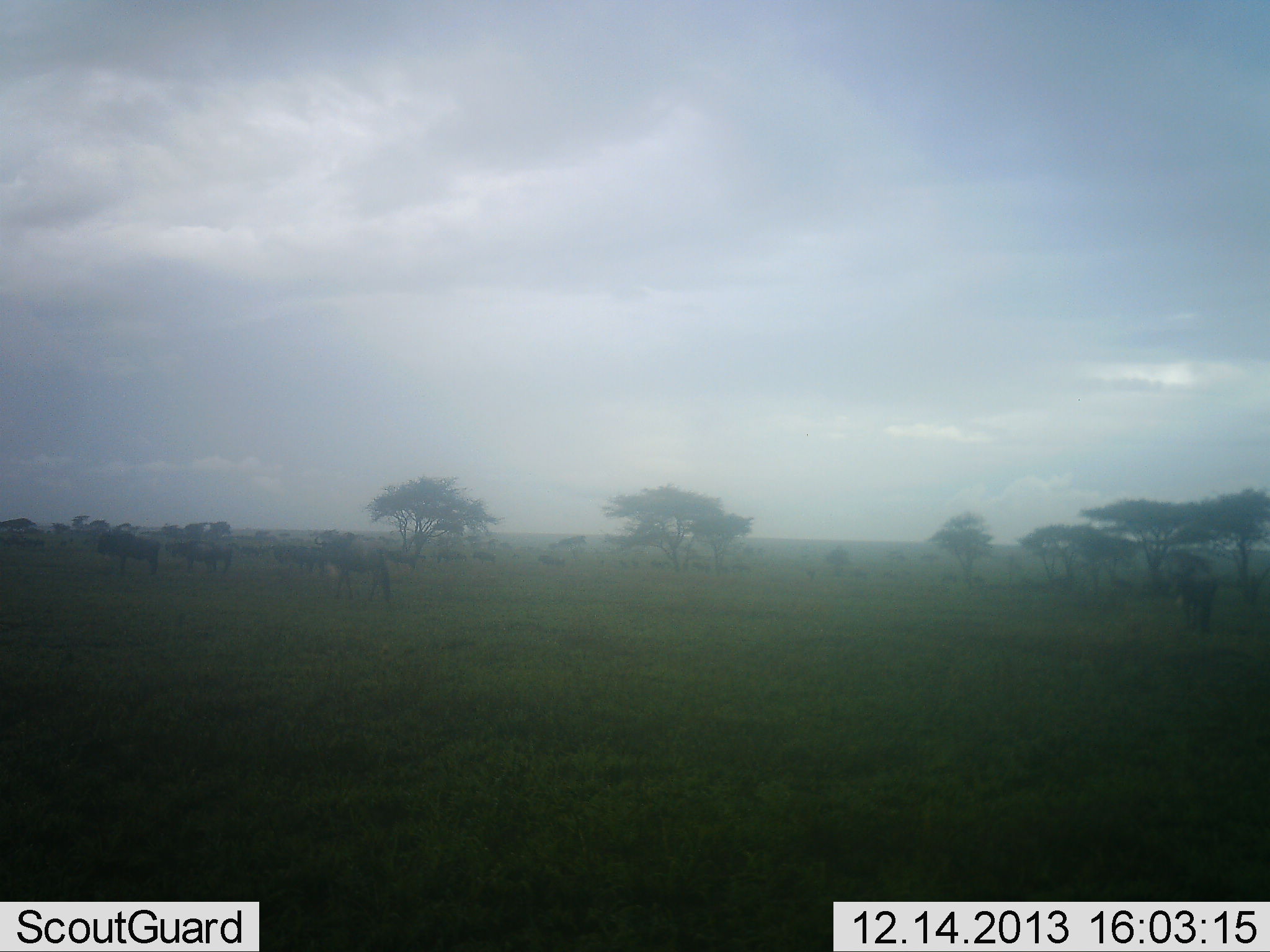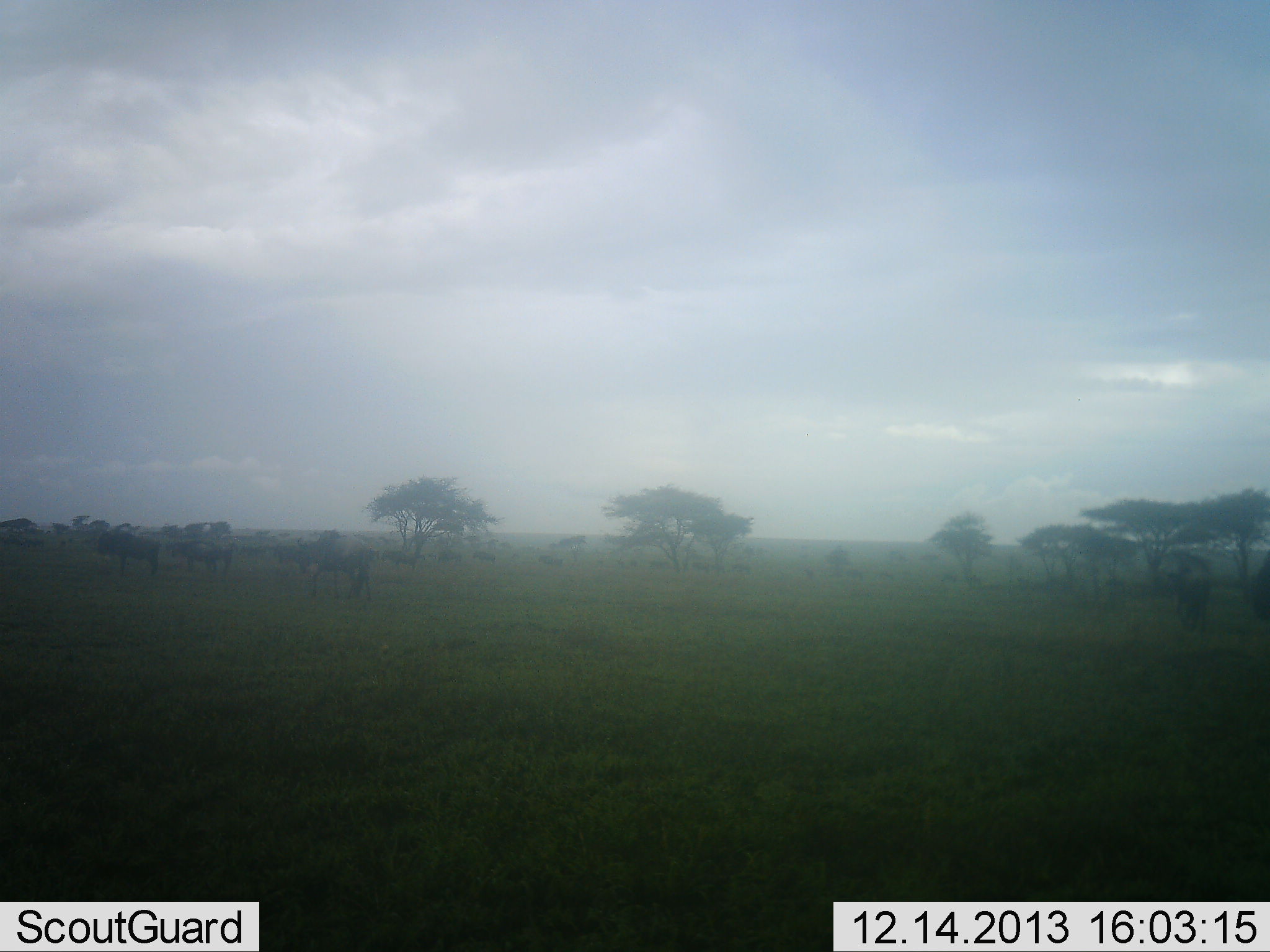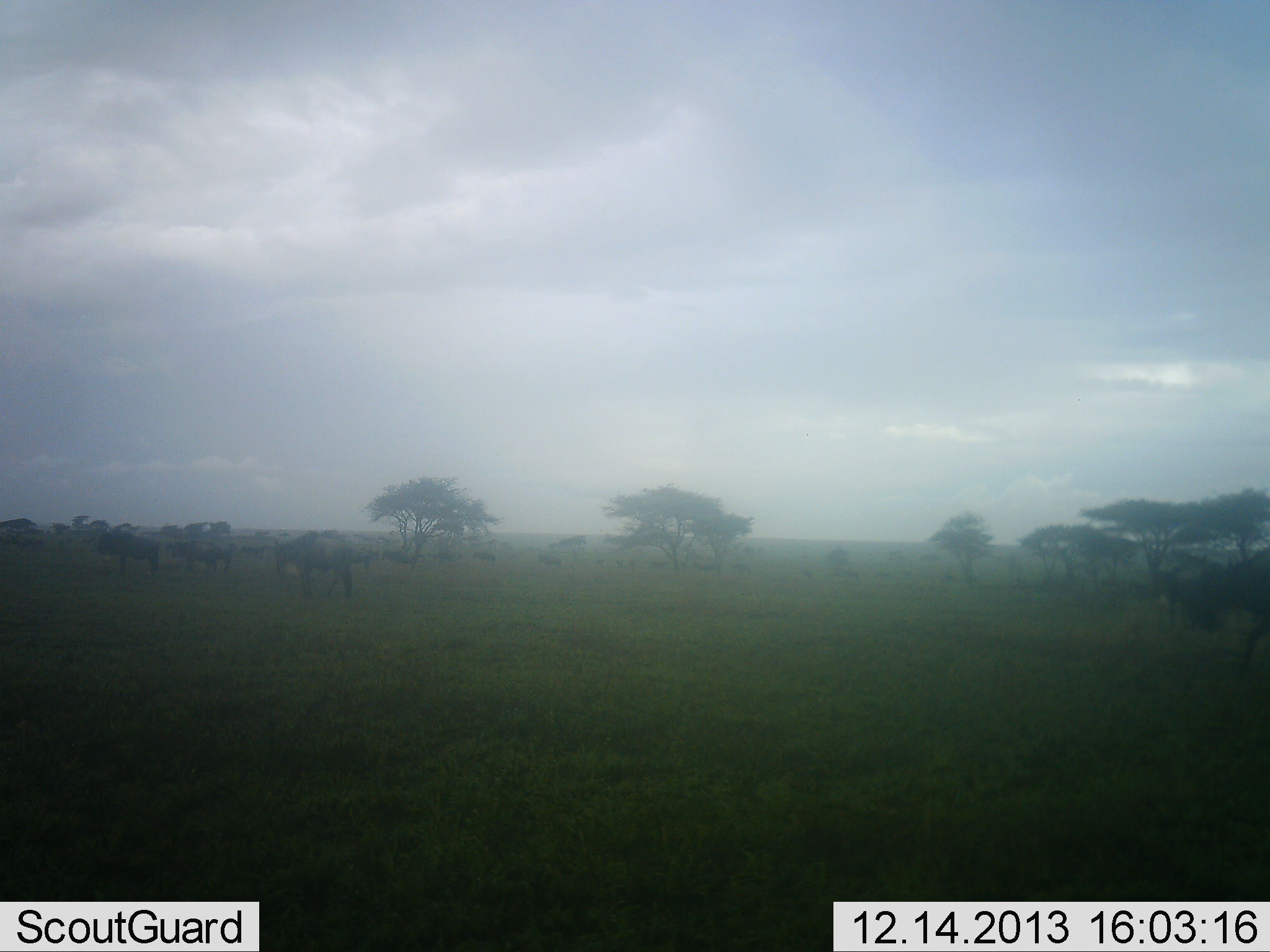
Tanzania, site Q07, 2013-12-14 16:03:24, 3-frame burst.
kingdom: Animalia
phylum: Chordata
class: Mammalia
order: Artiodactyla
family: Bovidae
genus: Connochaetes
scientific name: Connochaetes taurinus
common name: blue wildebeest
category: wildebeest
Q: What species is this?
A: Wildebeest (blue wildebeest) (Connochaetes taurinus).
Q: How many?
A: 11-50.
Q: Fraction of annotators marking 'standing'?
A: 60%.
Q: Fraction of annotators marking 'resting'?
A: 0%.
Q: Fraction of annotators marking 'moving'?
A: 100%.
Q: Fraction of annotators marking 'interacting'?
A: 0%.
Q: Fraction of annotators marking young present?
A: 0%.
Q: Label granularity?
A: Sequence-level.